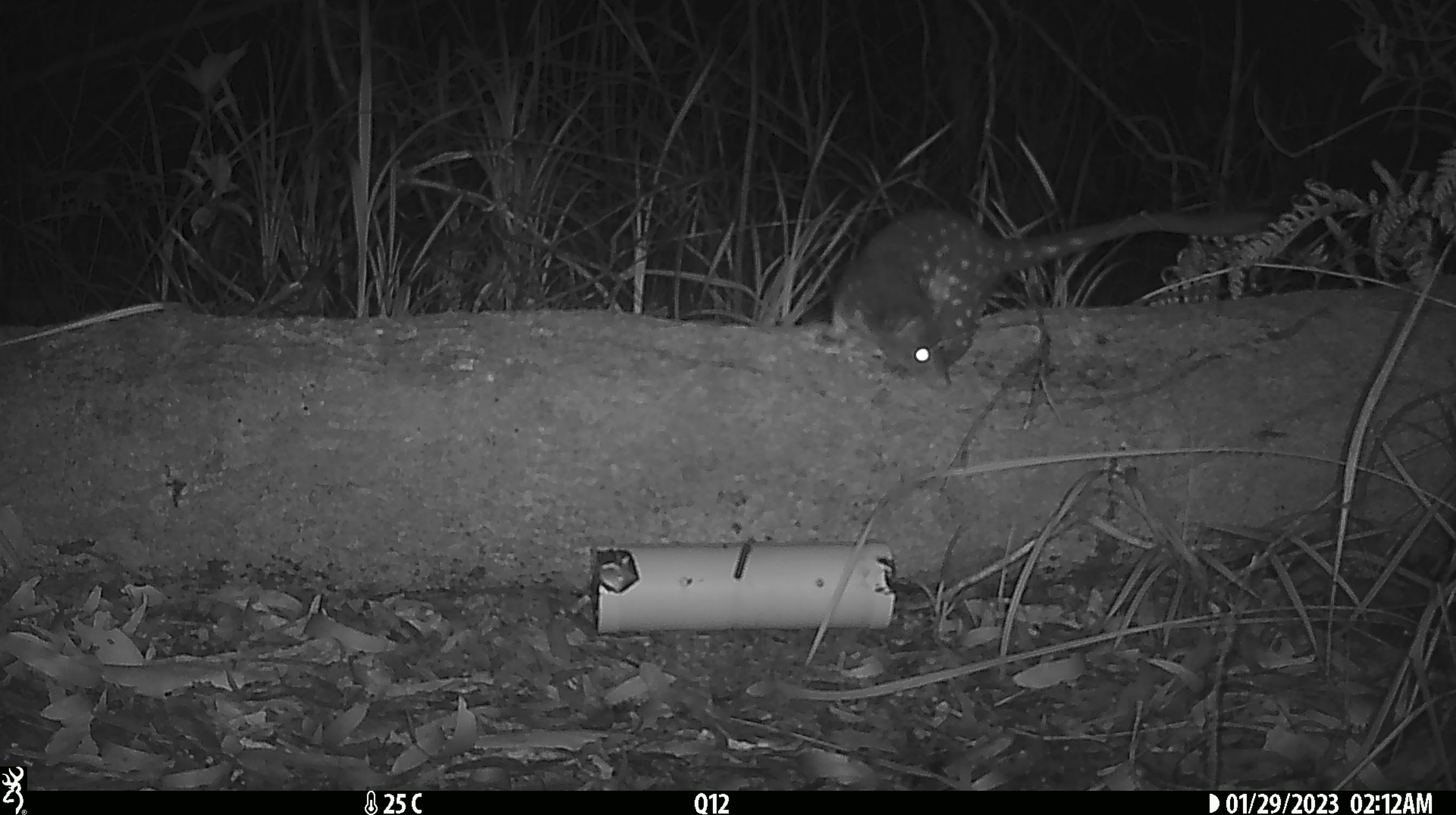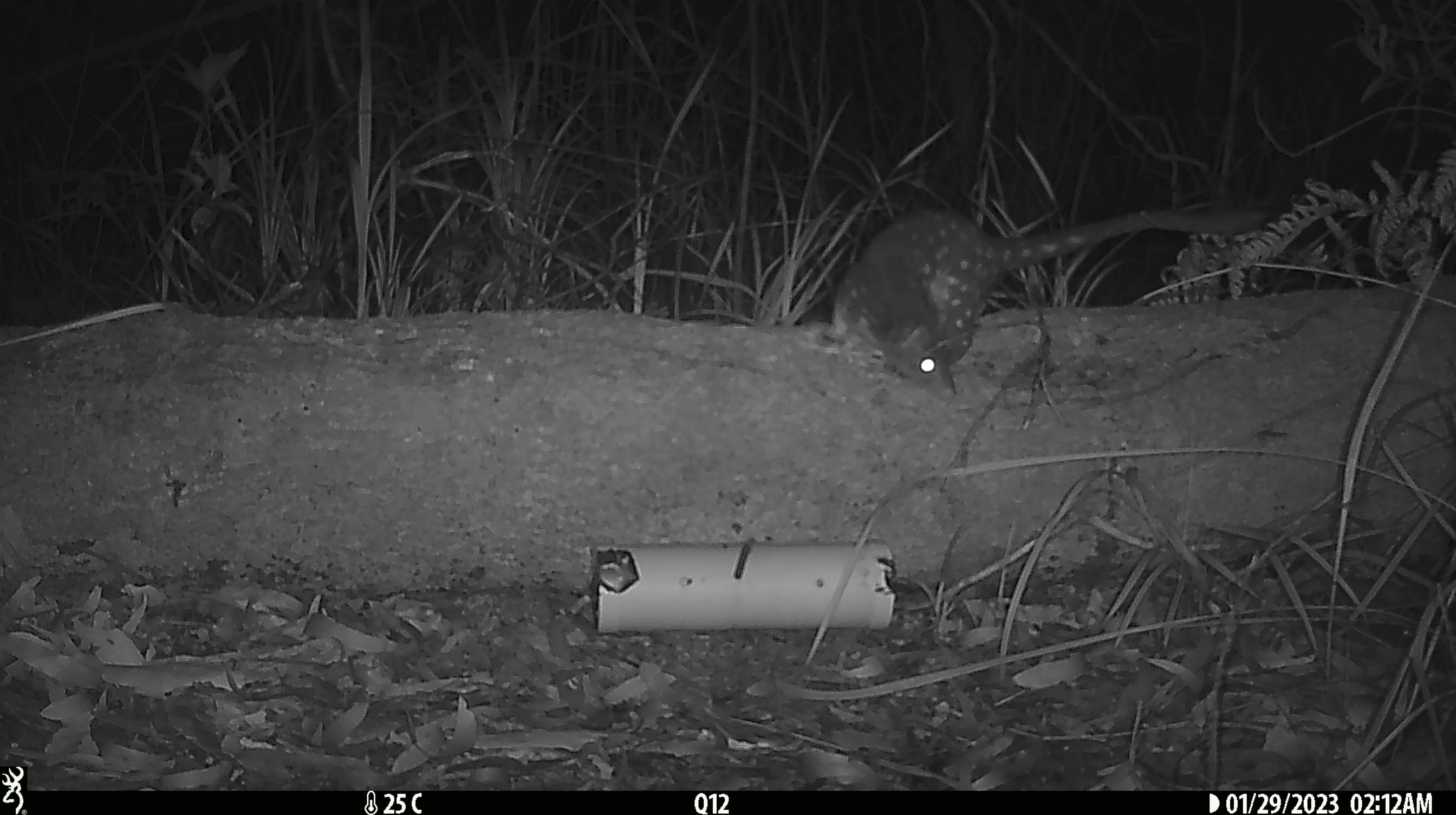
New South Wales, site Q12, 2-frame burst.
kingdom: Animalia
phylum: Chordata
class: Mammalia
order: Dasyuromorphia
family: Dasyuridae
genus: Dasyurus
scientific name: Dasyurus maculatus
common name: spotted-tailed quoll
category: quoll